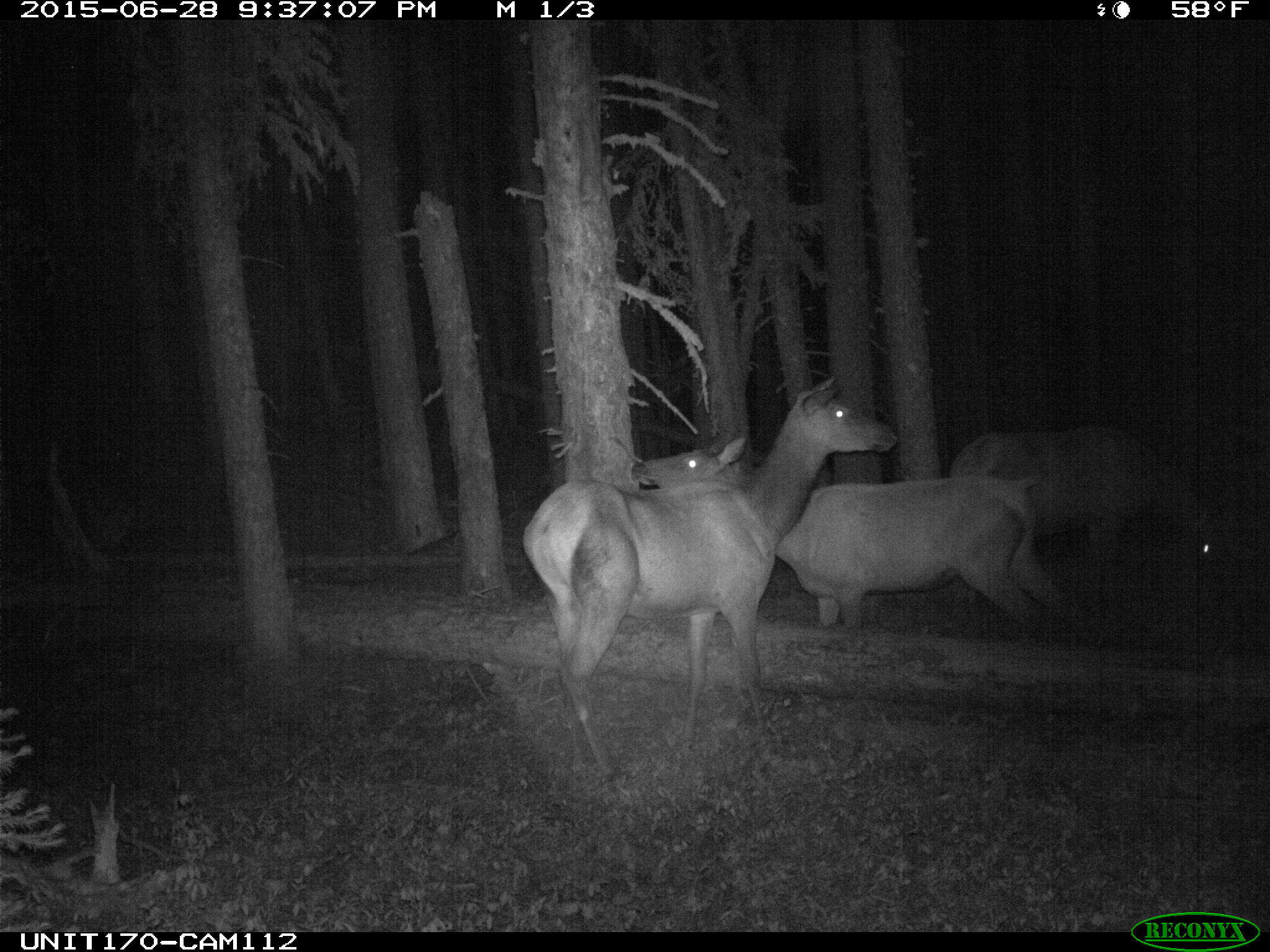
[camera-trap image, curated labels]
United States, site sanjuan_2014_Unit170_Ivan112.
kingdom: Animalia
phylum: Chordata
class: Mammalia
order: Artiodactyla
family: Cervidae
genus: Cervus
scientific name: Cervus elaphus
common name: red deer